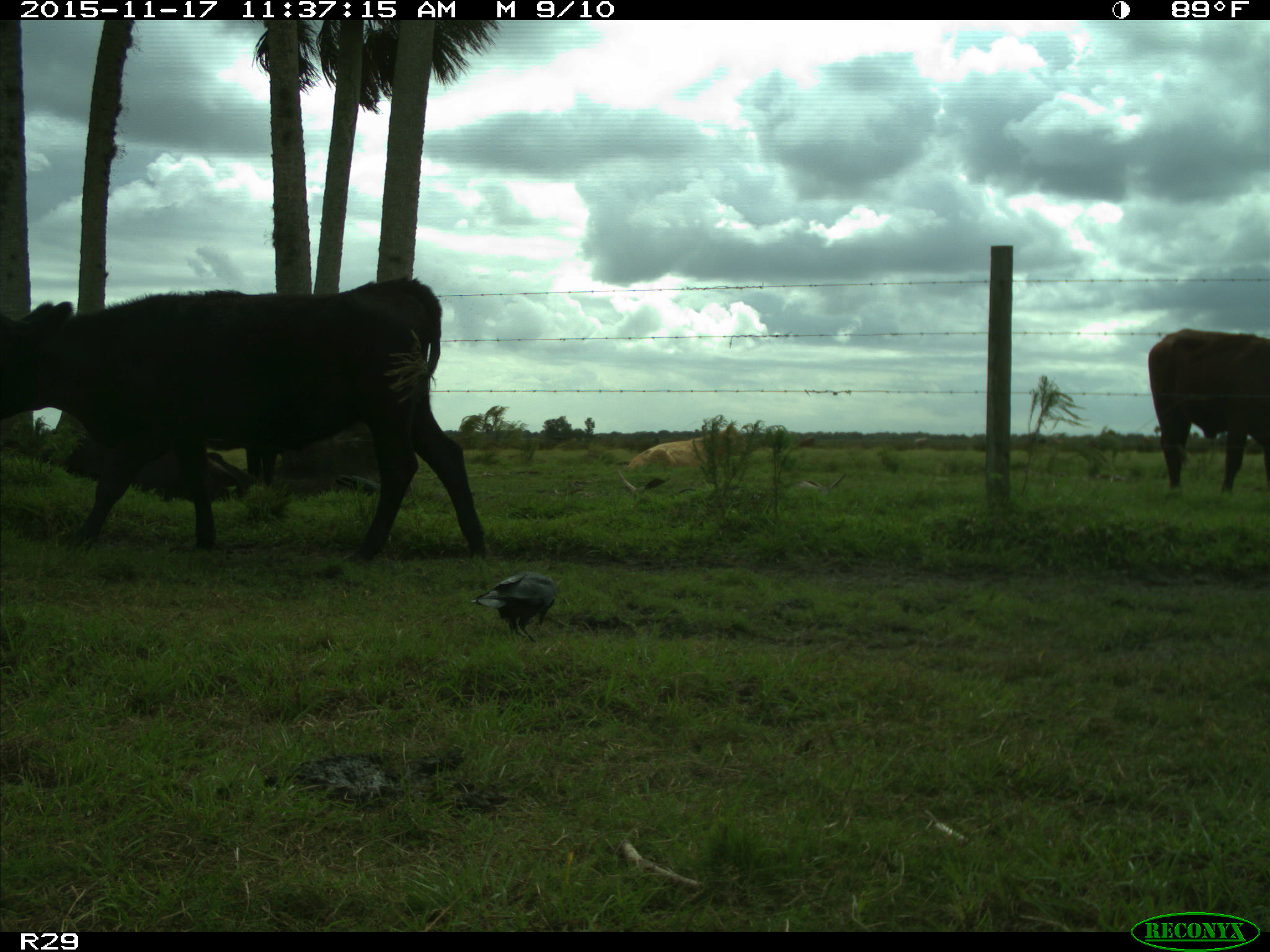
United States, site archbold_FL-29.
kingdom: Animalia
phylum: Chordata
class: Mammalia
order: Artiodactyla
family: Bovidae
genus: Bos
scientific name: Bos taurus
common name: domestic cow